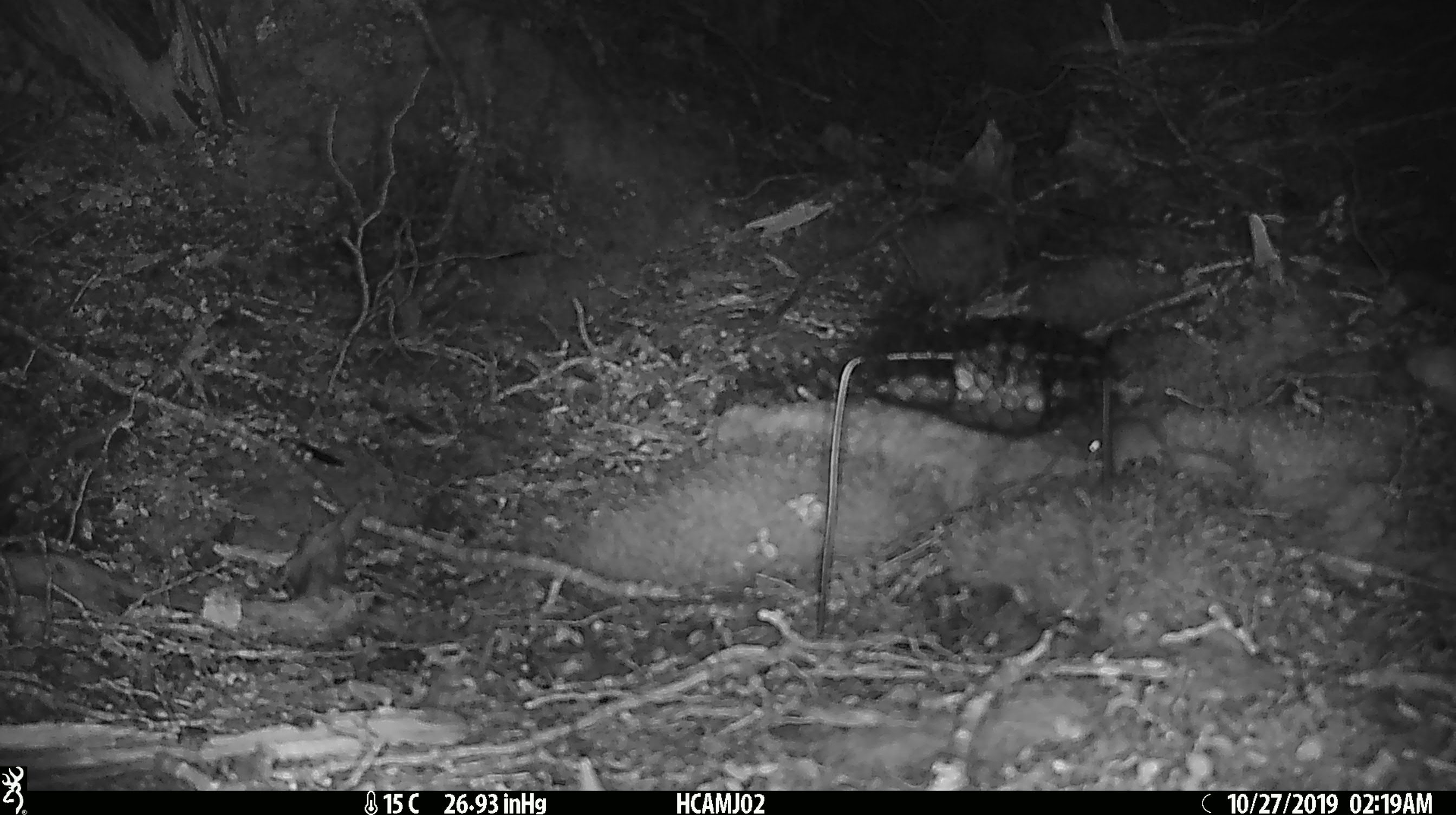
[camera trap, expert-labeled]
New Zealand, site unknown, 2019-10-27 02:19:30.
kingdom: Animalia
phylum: Chordata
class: Mammalia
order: Rodentia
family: Muridae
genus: Mus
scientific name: Mus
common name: mouse